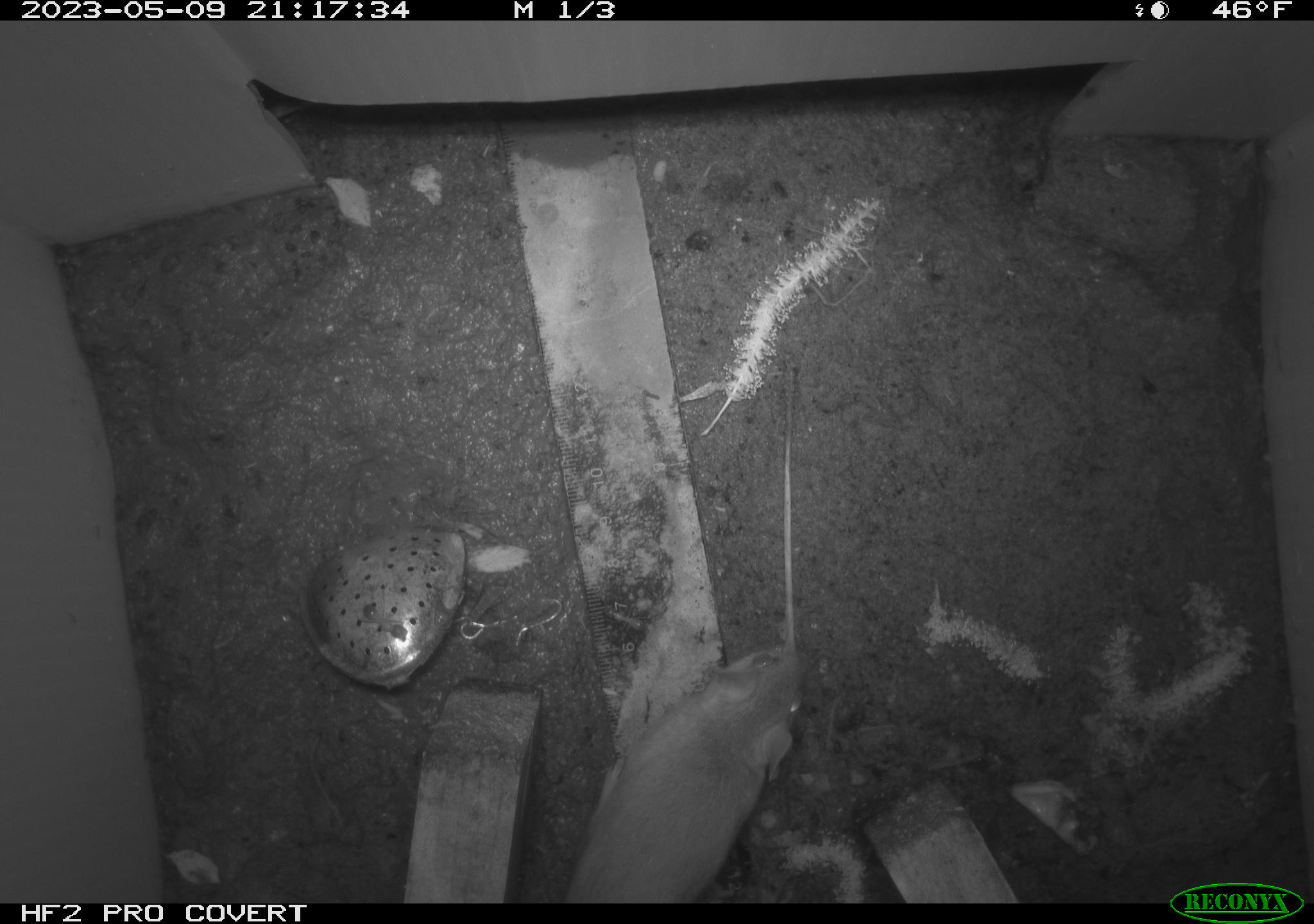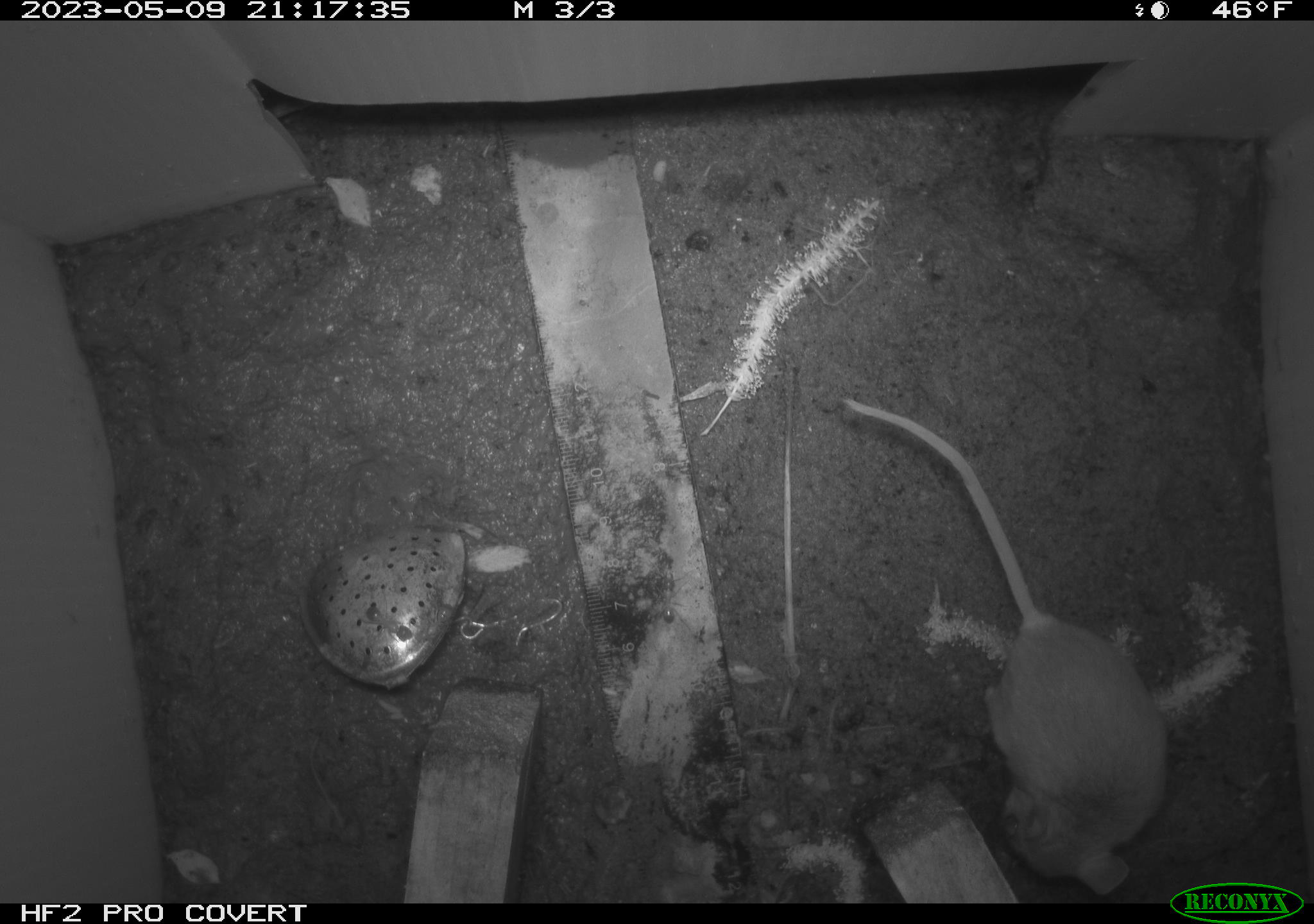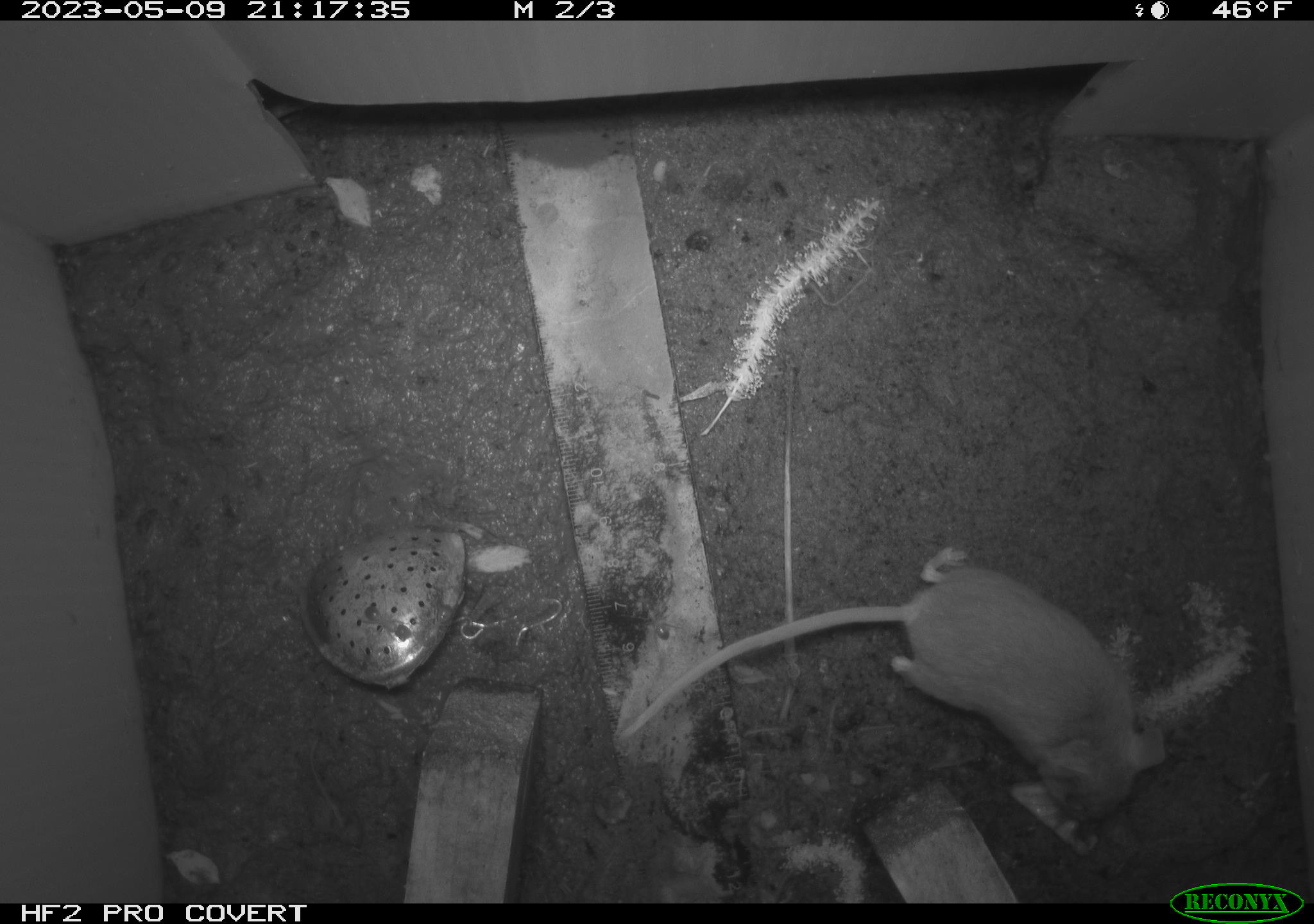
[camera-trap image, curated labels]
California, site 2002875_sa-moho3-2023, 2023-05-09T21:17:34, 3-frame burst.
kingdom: Animalia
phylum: Chordata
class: Mammalia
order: Rodentia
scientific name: Rodentia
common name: mouse species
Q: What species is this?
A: Mouse species (Rodentia).